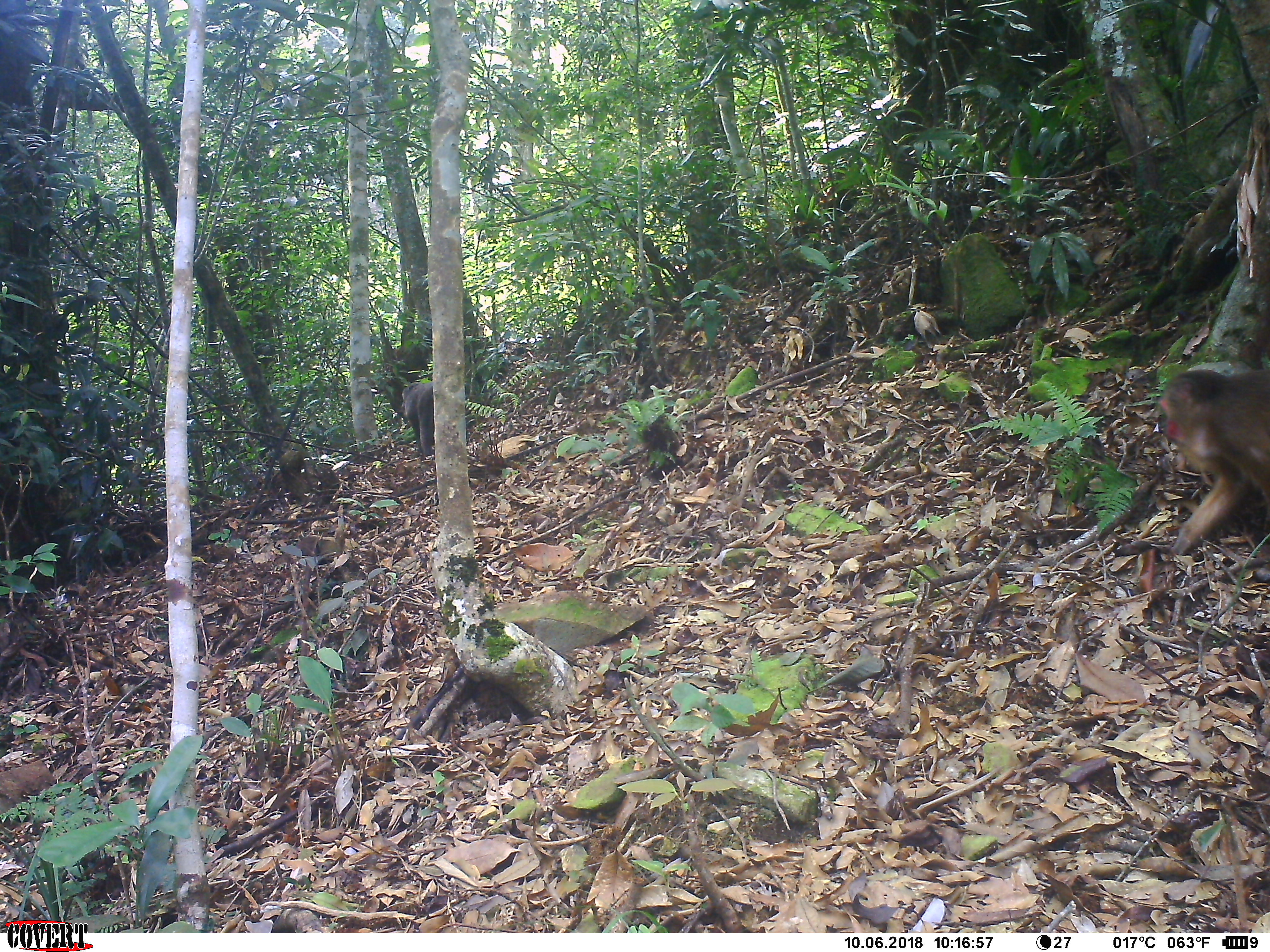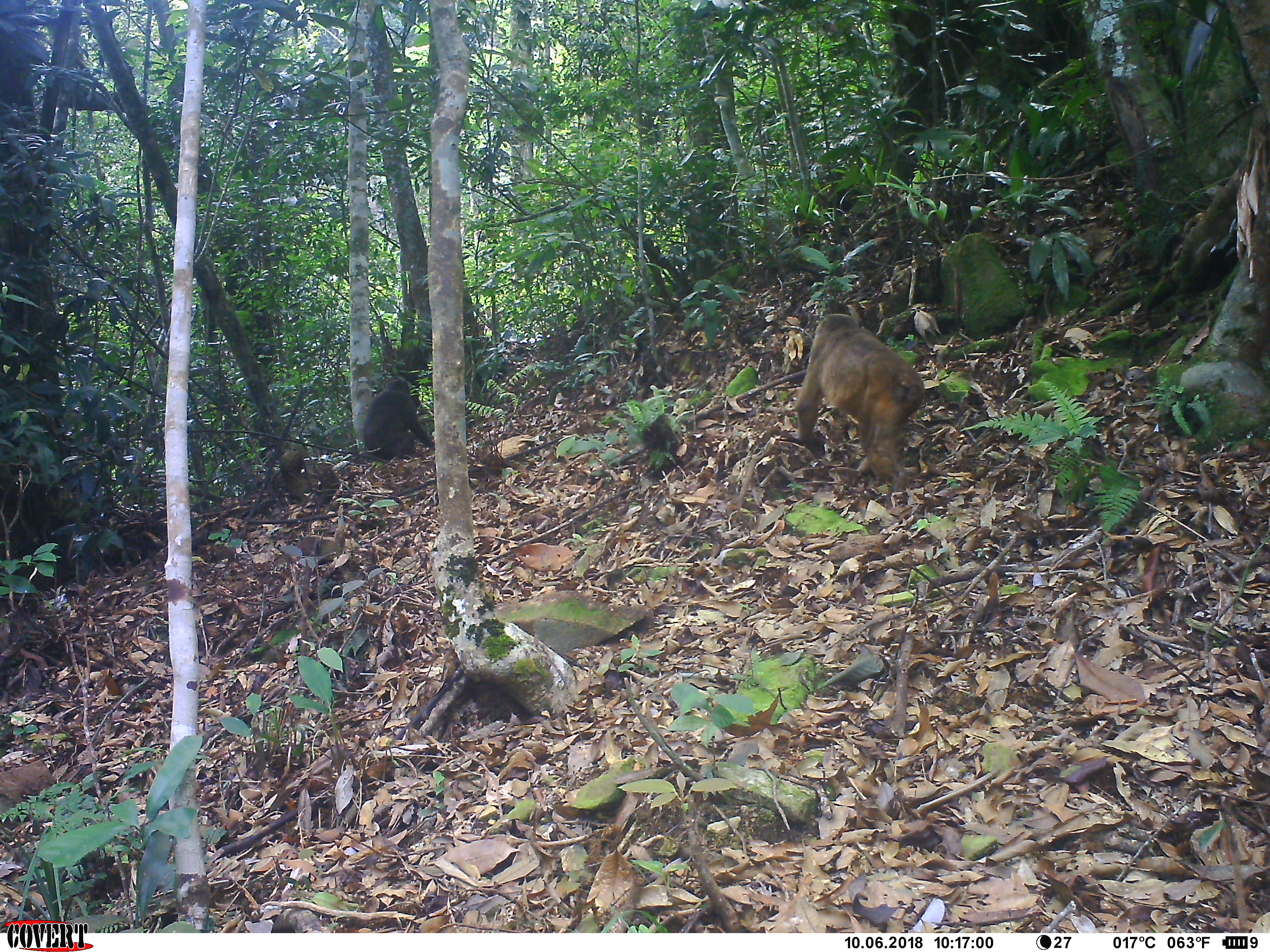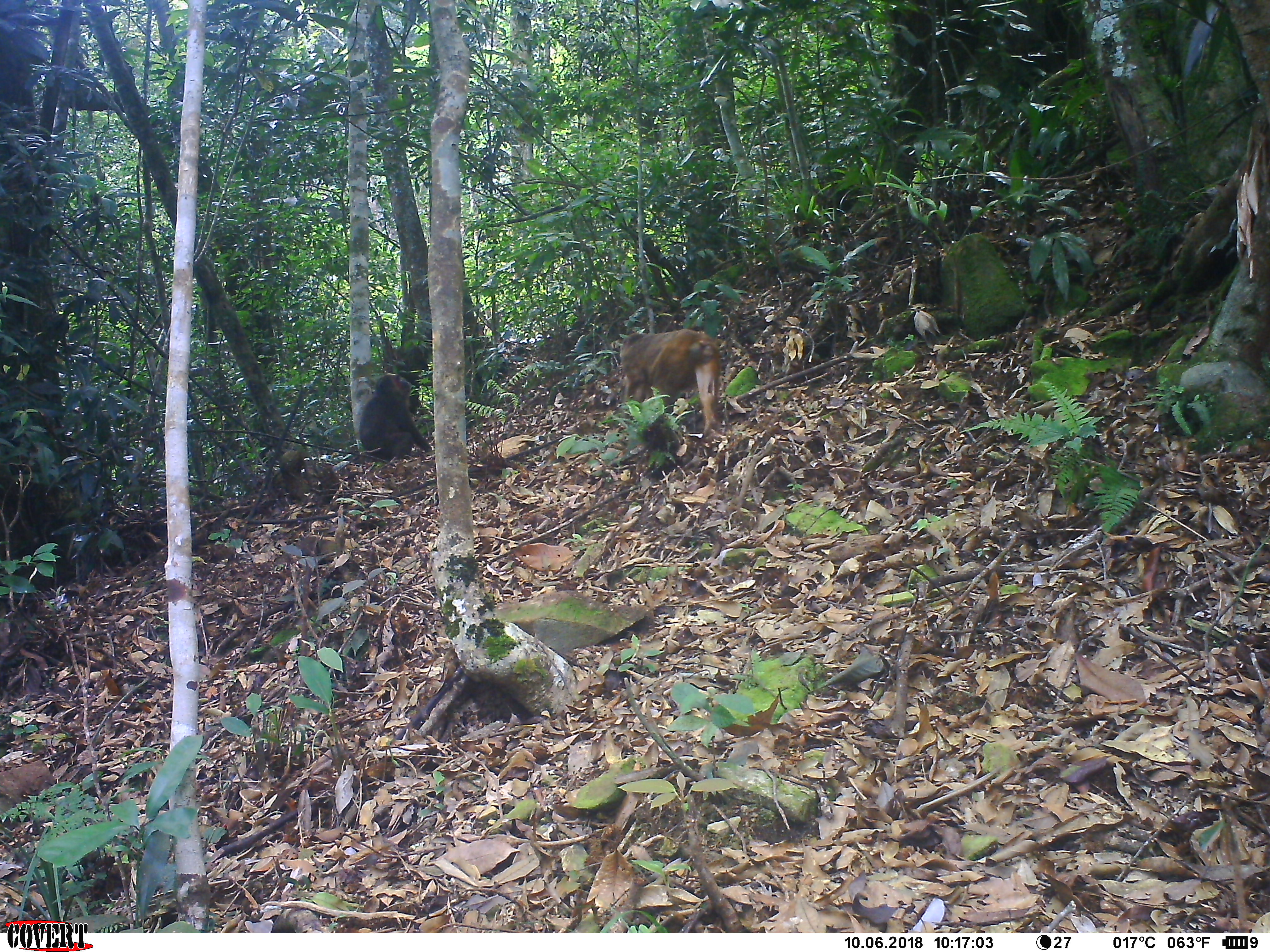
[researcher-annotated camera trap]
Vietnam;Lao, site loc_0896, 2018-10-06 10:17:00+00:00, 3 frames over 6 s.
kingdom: Animalia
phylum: Chordata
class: Mammalia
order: Primates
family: Cercopithecidae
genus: Macaca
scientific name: Macaca arctoides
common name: stump-tailed macaque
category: stump tailed macaque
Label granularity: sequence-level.